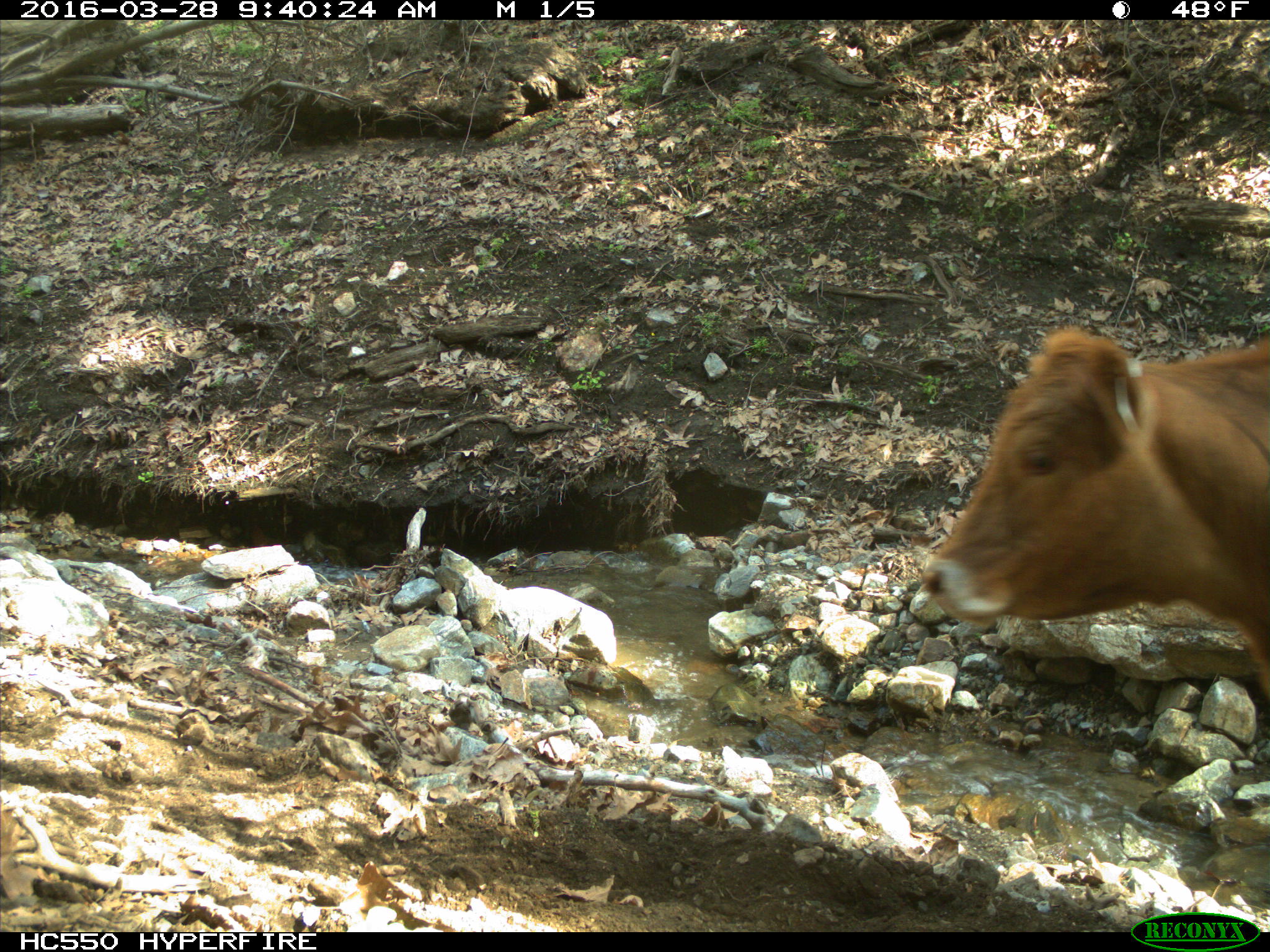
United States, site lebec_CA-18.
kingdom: Animalia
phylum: Chordata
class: Mammalia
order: Artiodactyla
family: Bovidae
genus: Bos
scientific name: Bos taurus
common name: domestic cow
Bos taurus (domestic cow).